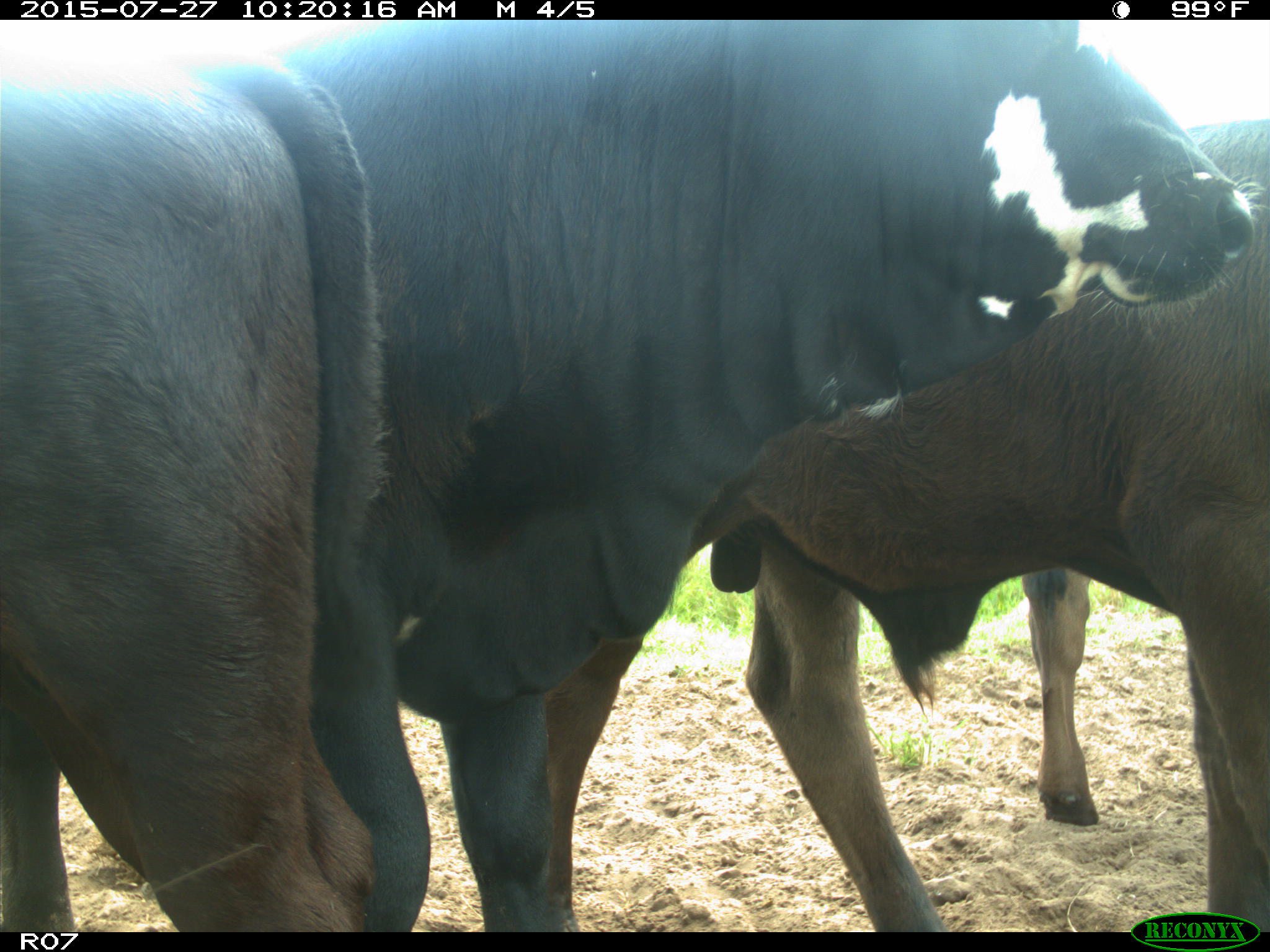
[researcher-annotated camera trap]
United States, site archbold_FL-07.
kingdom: Animalia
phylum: Chordata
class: Mammalia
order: Artiodactyla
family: Bovidae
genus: Bos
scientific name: Bos taurus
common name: domestic cow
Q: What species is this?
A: Bos taurus (domestic cow).